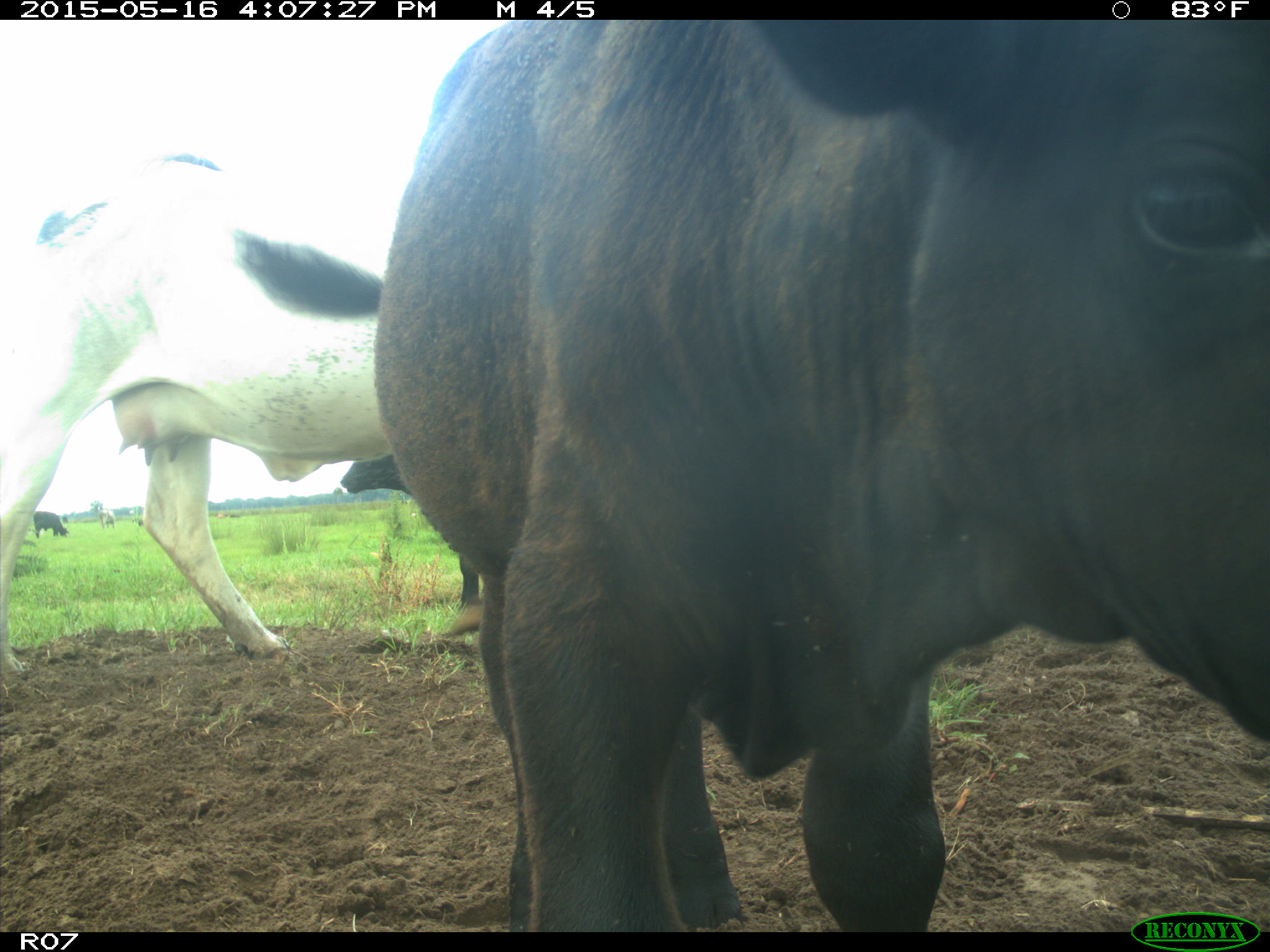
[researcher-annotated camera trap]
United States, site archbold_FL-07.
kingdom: Animalia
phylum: Chordata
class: Mammalia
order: Artiodactyla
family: Bovidae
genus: Bos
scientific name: Bos taurus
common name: domestic cow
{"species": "Bos taurus (domestic cow)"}